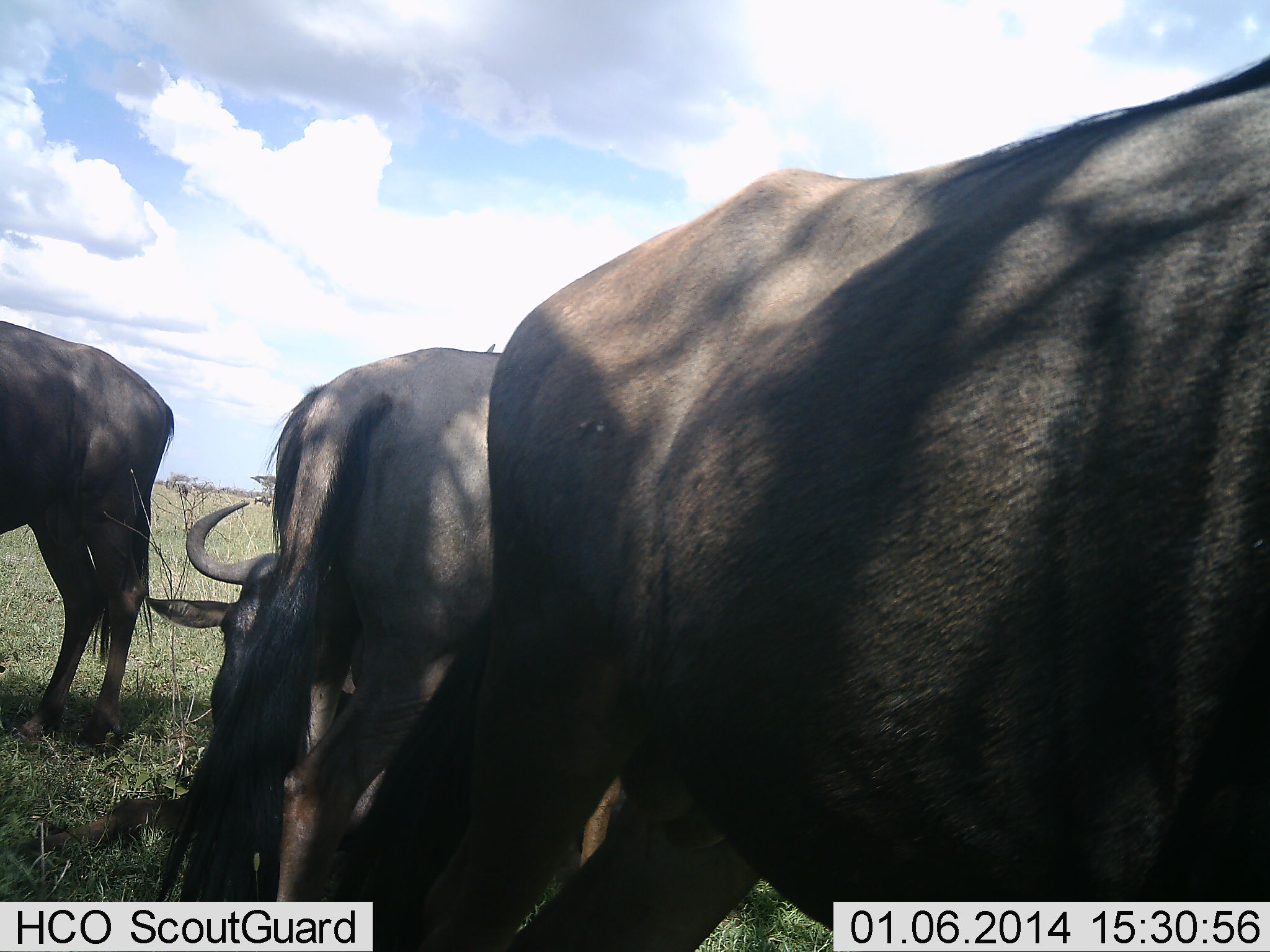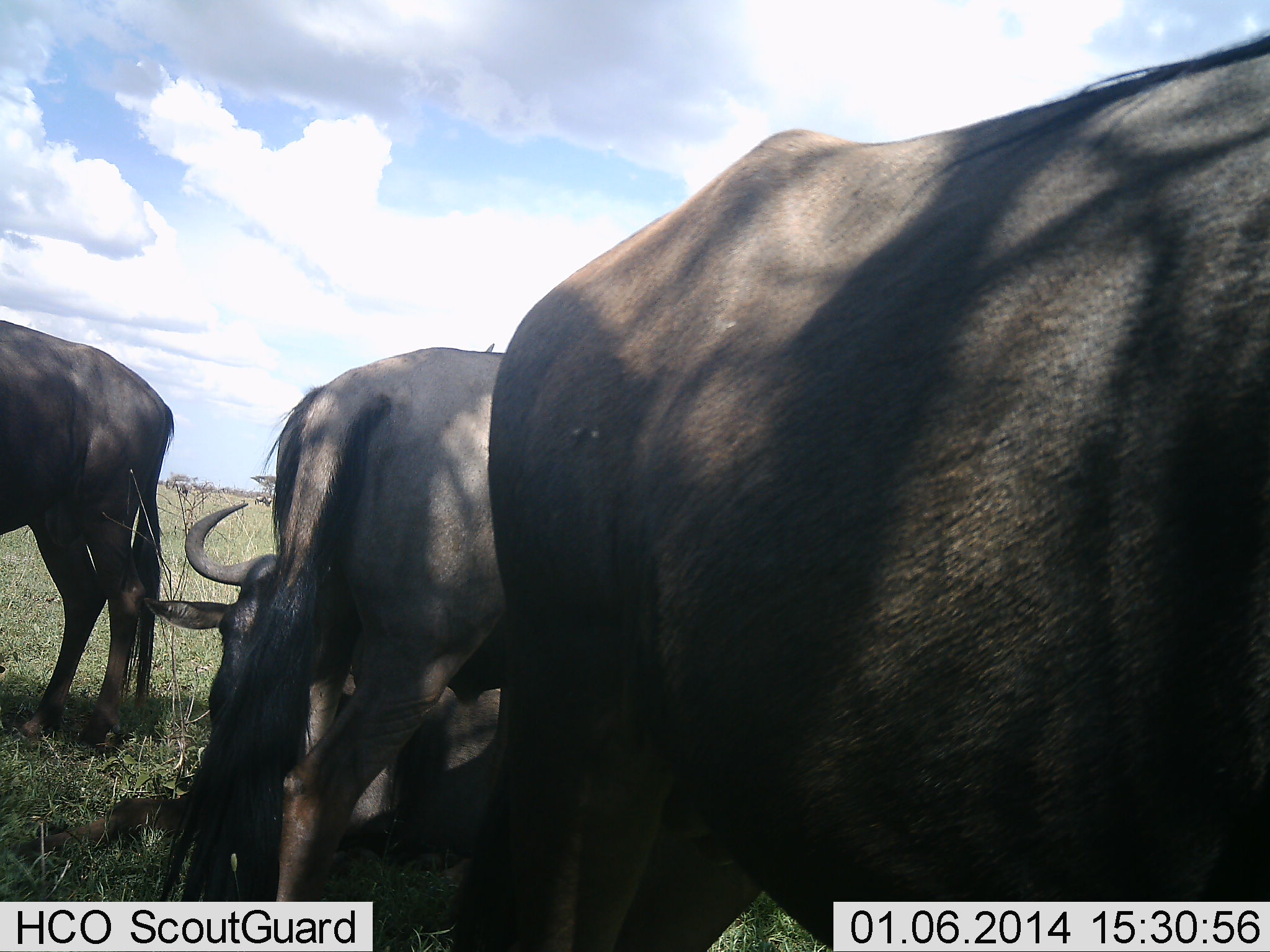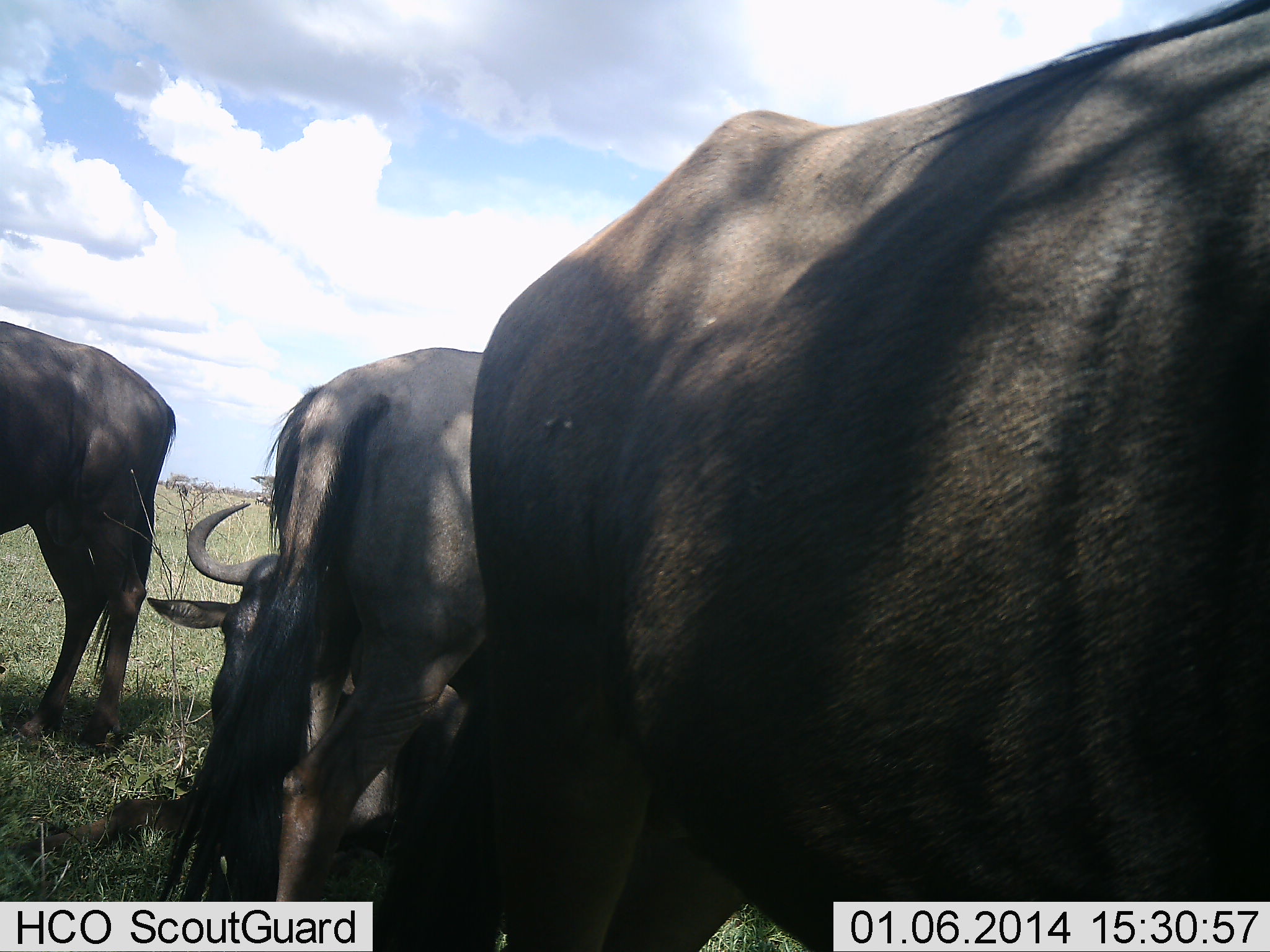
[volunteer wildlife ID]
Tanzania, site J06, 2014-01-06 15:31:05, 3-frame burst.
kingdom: Animalia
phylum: Chordata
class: Mammalia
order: Artiodactyla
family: Bovidae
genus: Connochaetes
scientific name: Connochaetes taurinus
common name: blue wildebeest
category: wildebeest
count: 4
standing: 36%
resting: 55%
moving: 9%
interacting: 9%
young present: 0%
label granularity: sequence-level